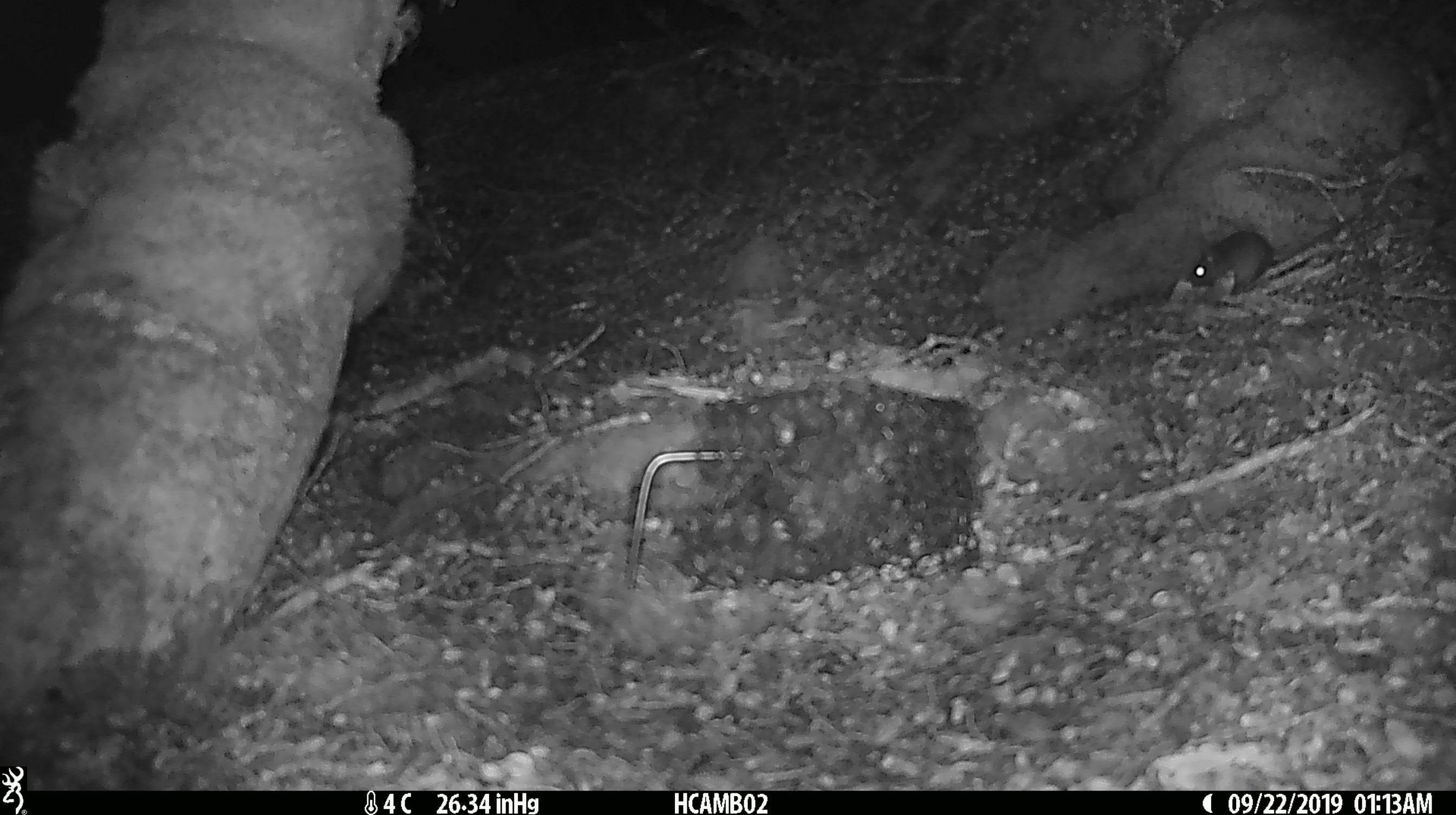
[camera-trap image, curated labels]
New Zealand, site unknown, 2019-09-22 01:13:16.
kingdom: Animalia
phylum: Chordata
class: Mammalia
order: Rodentia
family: Muridae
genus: Mus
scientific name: Mus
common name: mouse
Mouse (Mus).